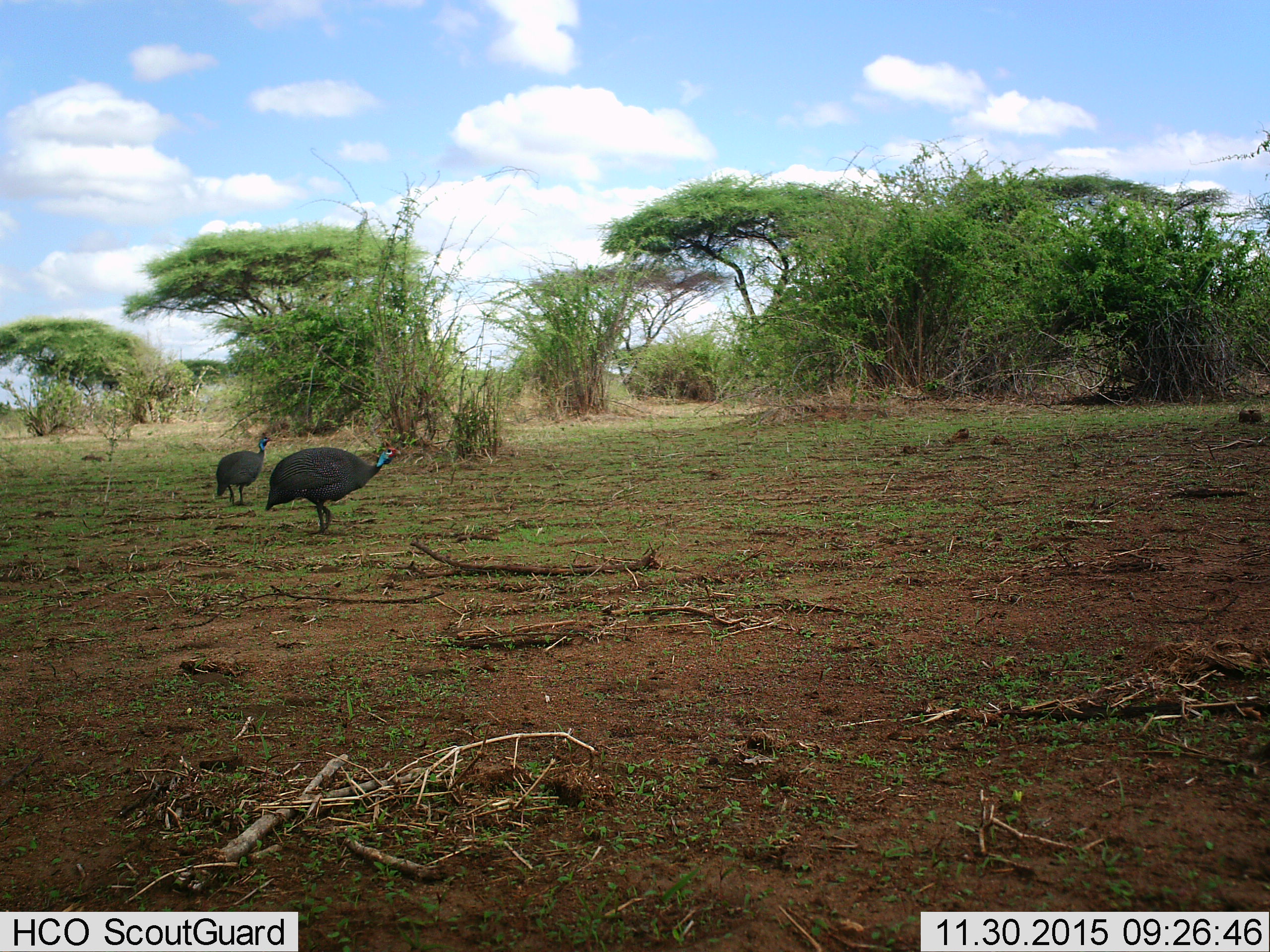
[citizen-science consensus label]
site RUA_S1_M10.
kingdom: Animalia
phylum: Chordata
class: Aves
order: Galliformes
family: Numididae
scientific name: Numididae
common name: guineafowl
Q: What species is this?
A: Guineafowl (Numididae).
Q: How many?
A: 2.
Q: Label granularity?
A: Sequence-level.